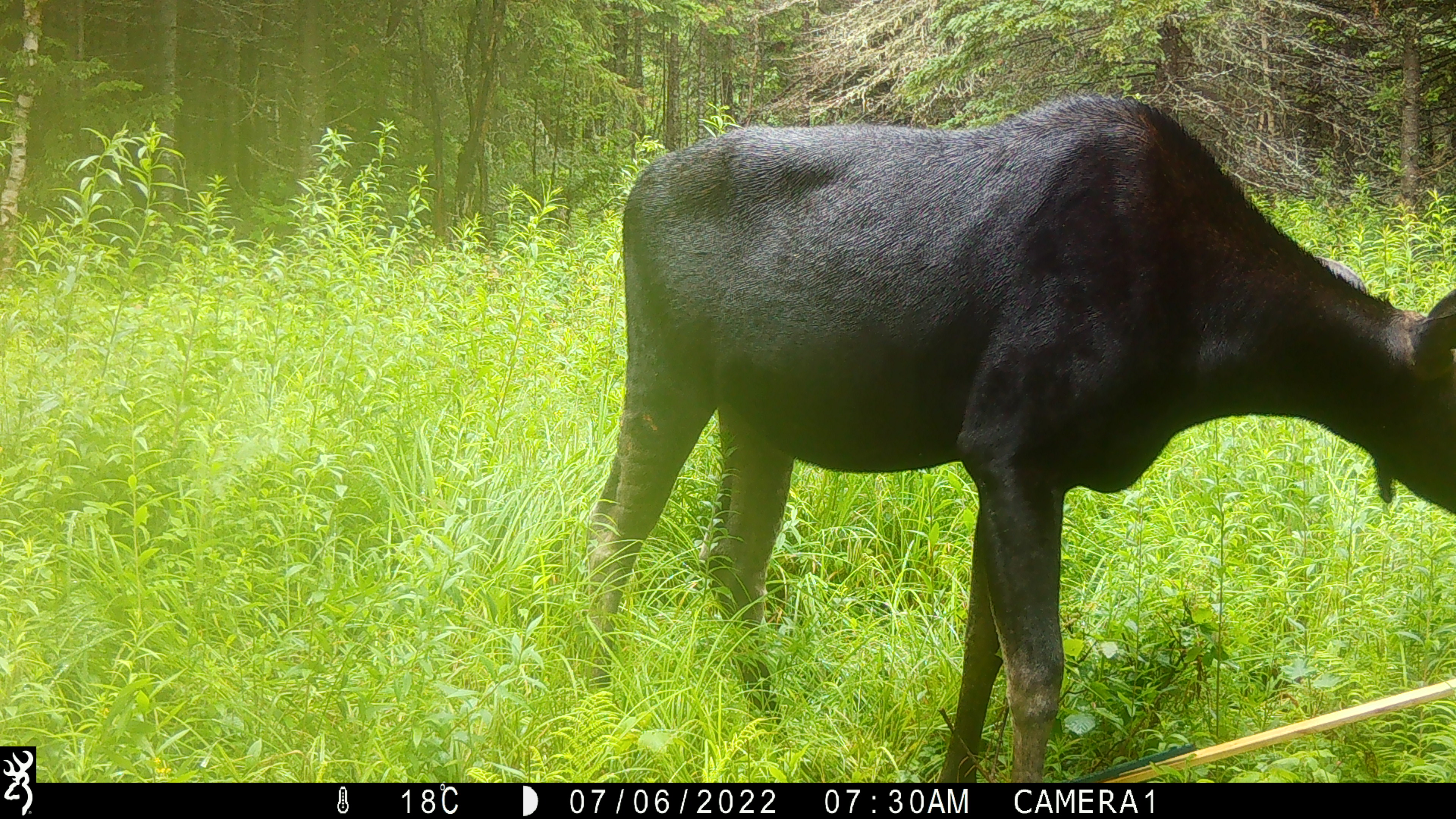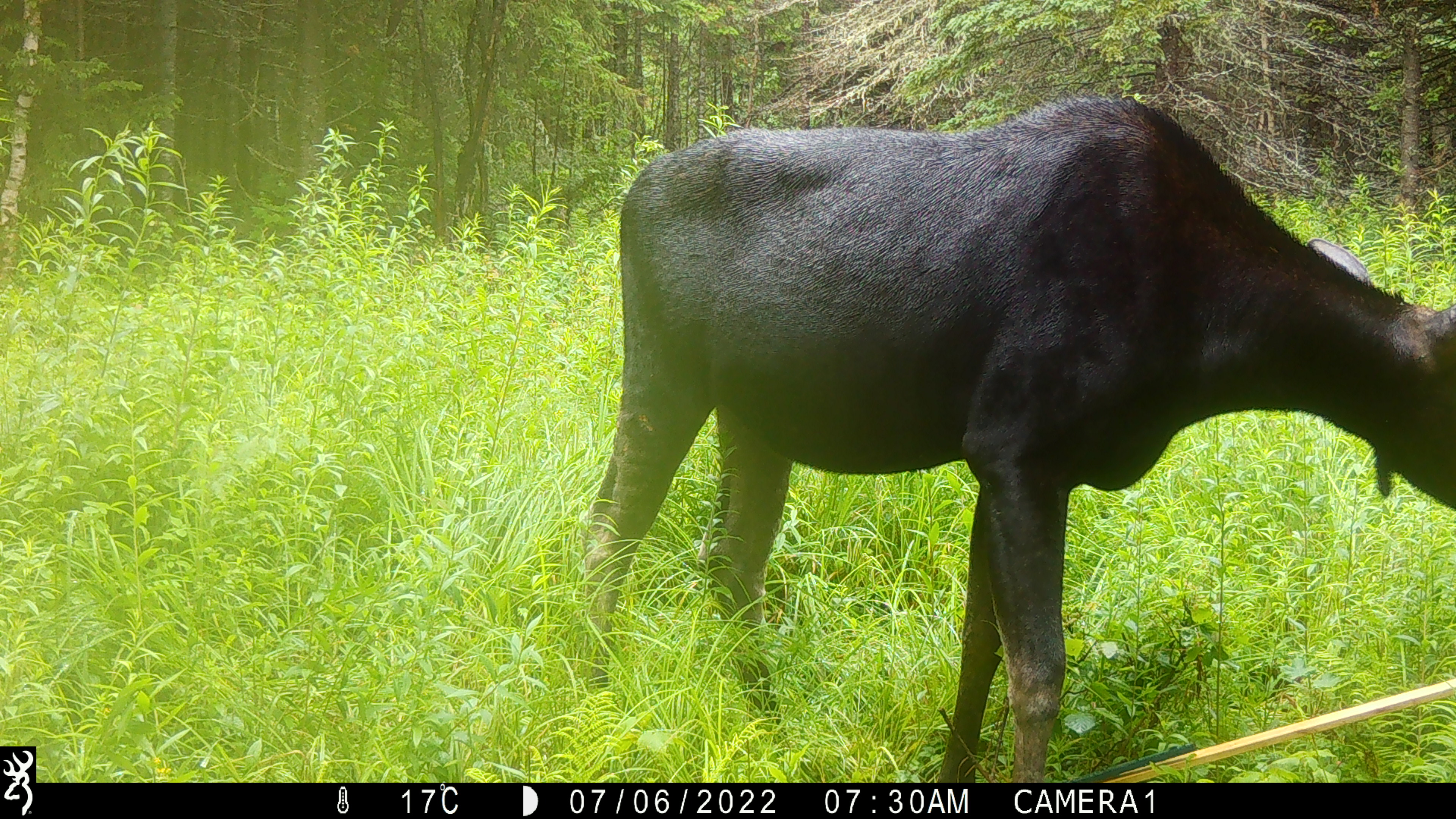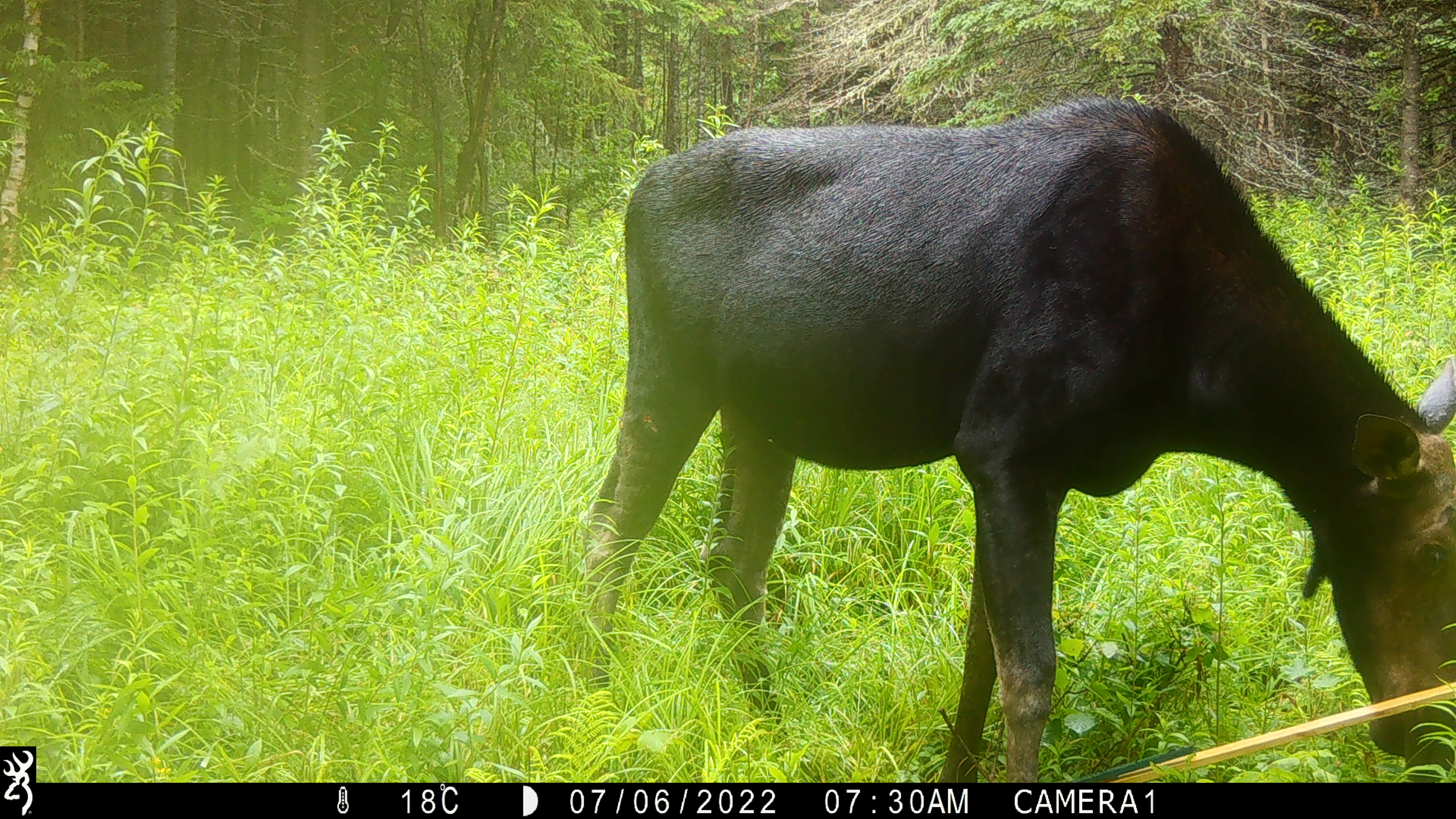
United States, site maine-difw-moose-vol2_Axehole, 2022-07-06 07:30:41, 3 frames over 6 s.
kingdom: Animalia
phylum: Chordata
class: Mammalia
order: Artiodactyla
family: Cervidae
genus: Alces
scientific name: Alces alces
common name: moose